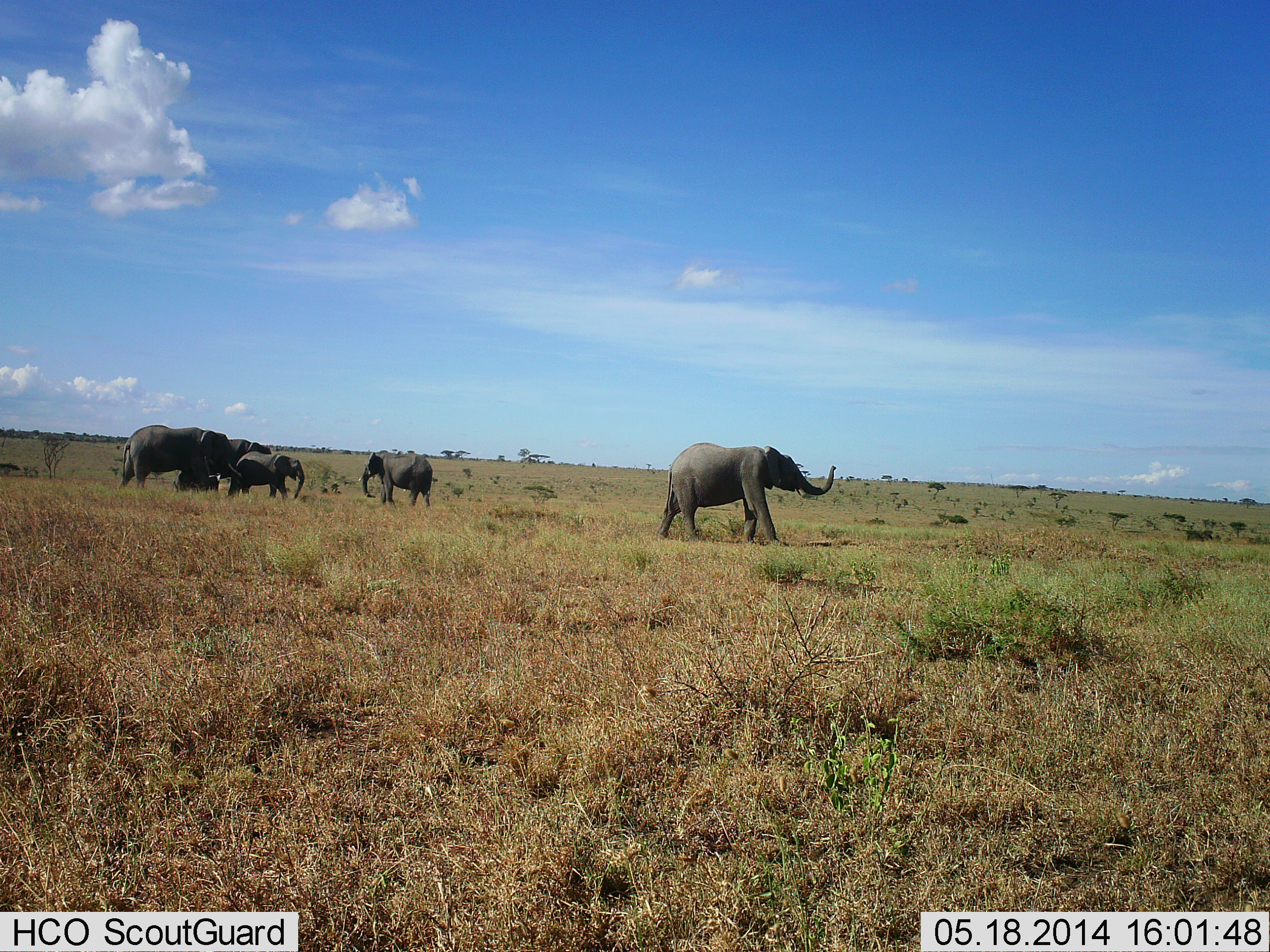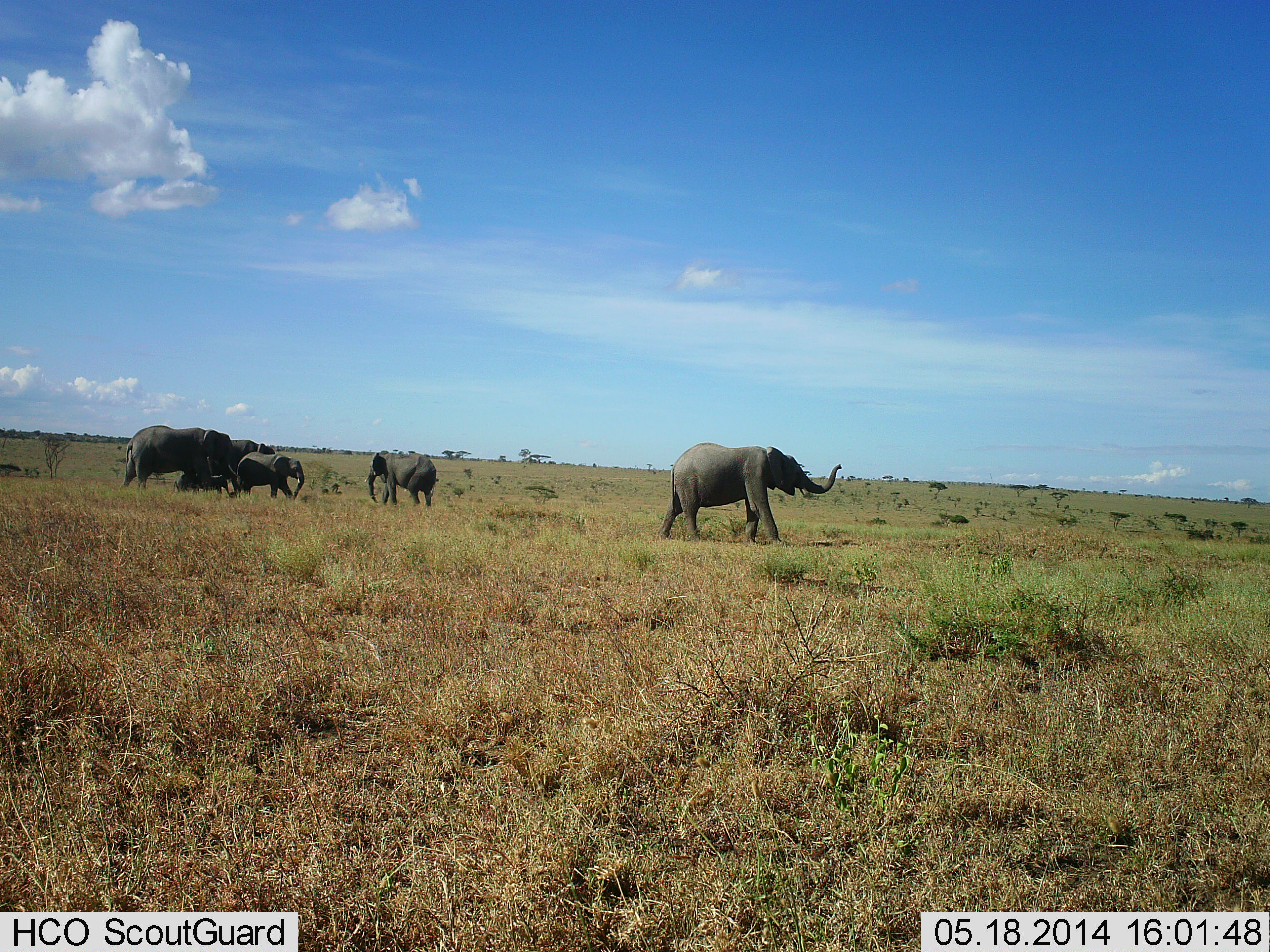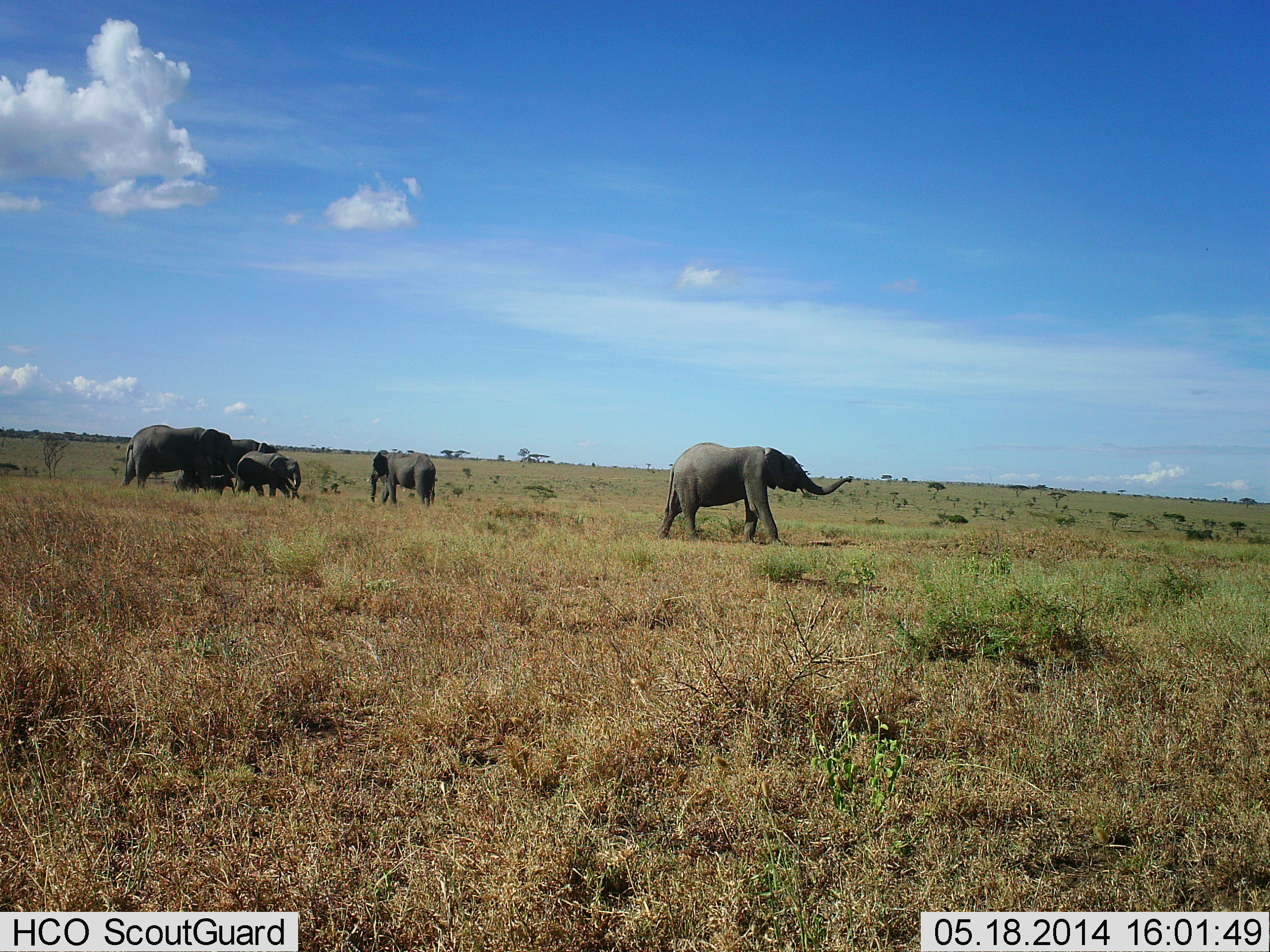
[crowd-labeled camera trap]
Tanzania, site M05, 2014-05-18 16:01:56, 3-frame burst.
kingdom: Animalia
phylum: Chordata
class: Mammalia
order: Proboscidea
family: Elephantidae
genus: Loxodonta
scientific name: Loxodonta africana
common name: african bush elephant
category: elephant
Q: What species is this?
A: Elephant (african bush elephant) (Loxodonta africana).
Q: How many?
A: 5.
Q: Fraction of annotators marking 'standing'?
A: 30%.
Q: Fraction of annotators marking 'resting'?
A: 0%.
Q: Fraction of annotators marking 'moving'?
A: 80%.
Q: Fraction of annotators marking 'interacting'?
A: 40%.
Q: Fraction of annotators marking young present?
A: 90%.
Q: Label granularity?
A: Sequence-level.